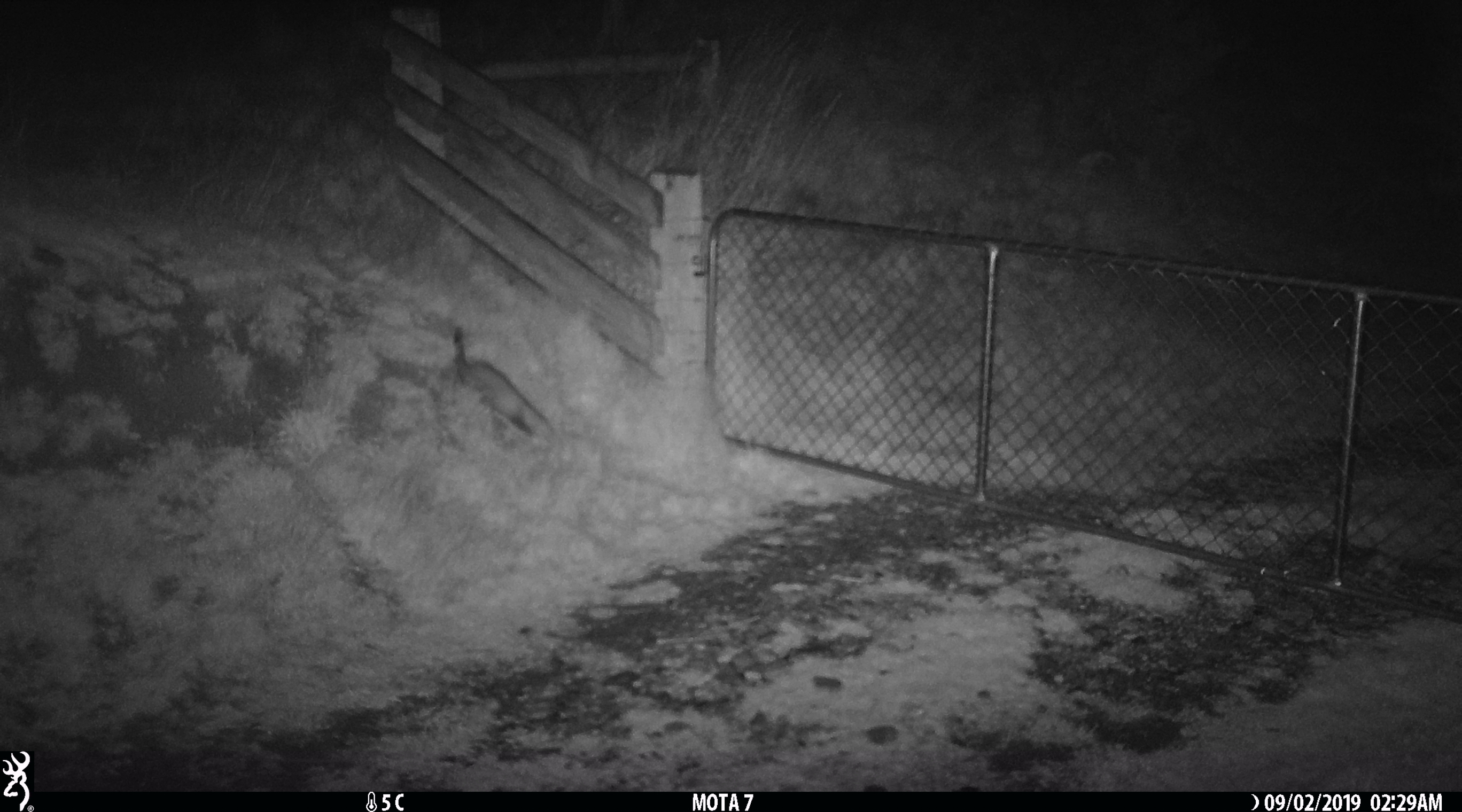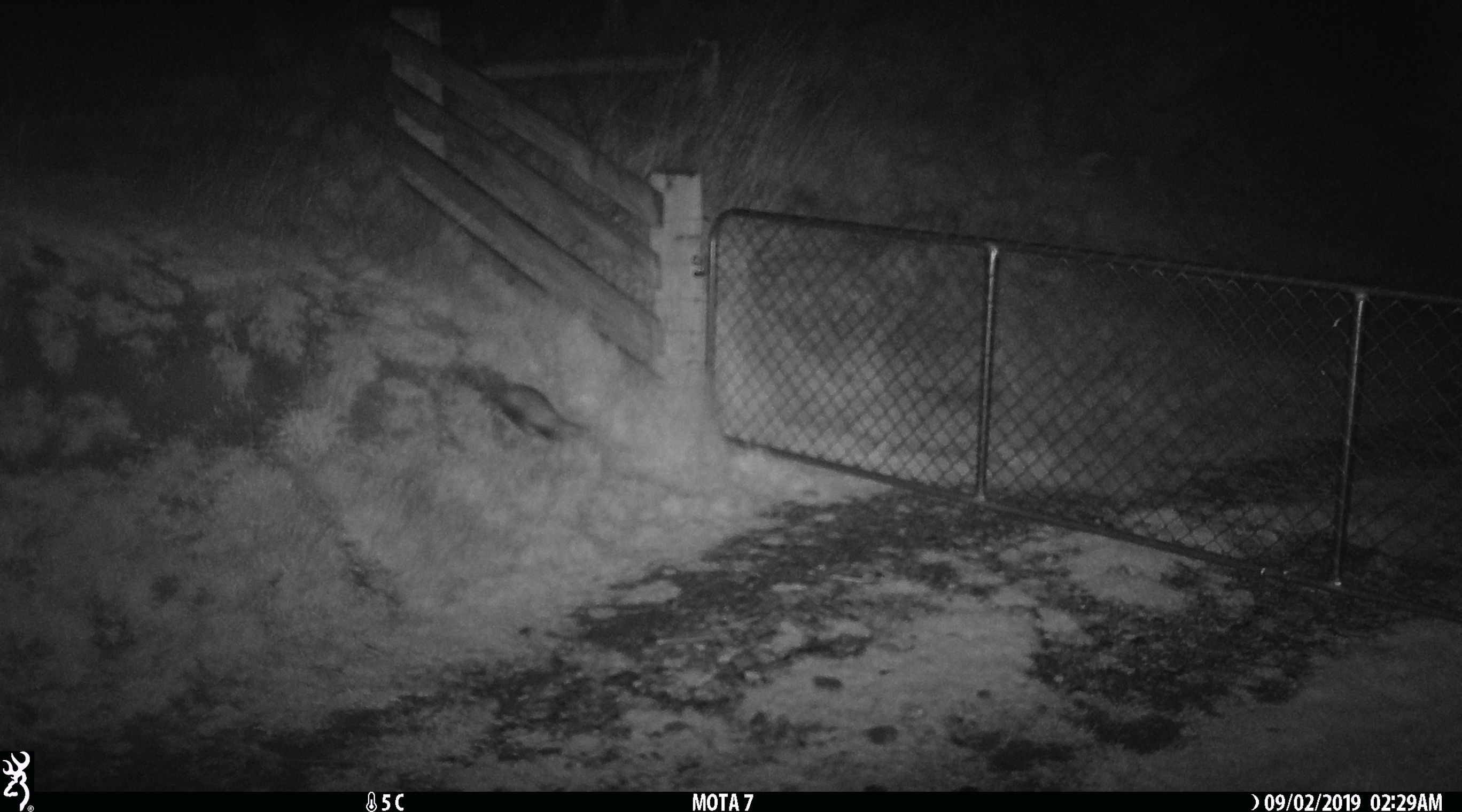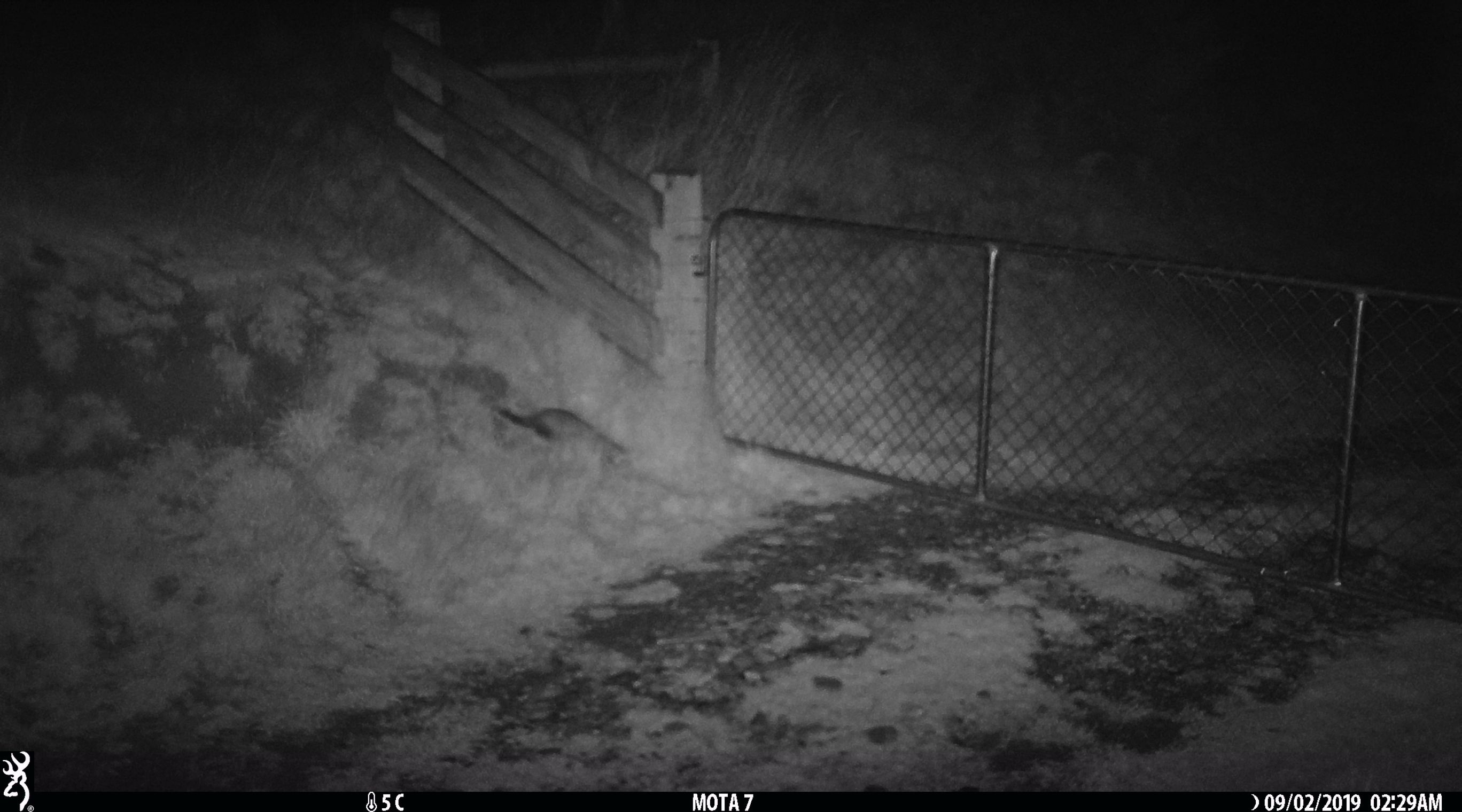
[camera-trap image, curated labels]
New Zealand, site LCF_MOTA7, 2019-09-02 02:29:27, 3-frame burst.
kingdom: Animalia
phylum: Chordata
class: Mammalia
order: Carnivora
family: Mustelidae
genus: Mustela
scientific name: Mustela furo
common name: ferret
Ferret (Mustela furo).